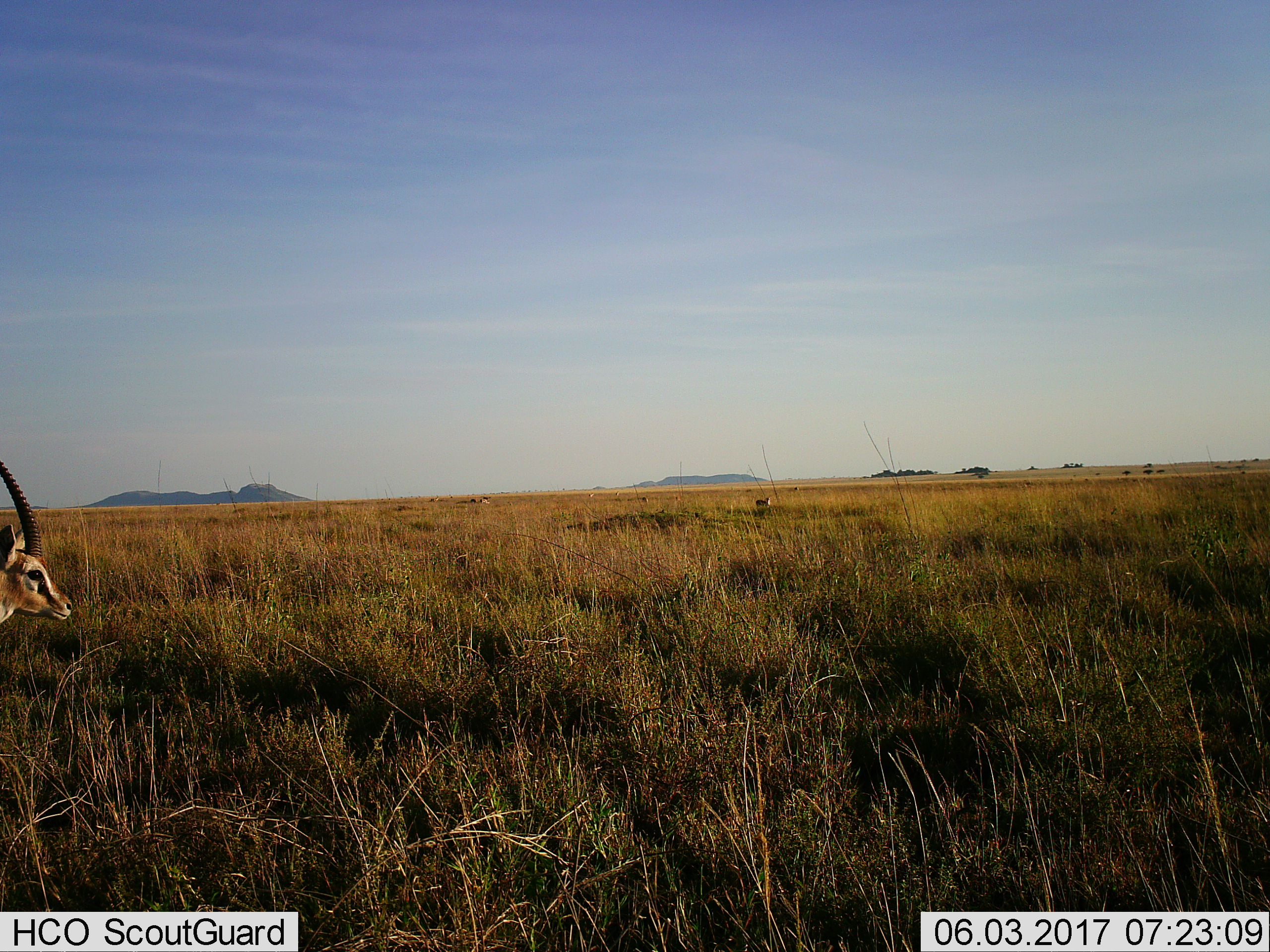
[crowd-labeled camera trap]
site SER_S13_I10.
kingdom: Animalia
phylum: Chordata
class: Mammalia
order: Artiodactyla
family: Bovidae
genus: Eudorcas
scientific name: Eudorcas thomsonii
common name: thomson's gazelle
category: gazellethomsons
Gazellethomsons (thomson's gazelle) (Eudorcas thomsonii), count 5. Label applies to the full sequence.